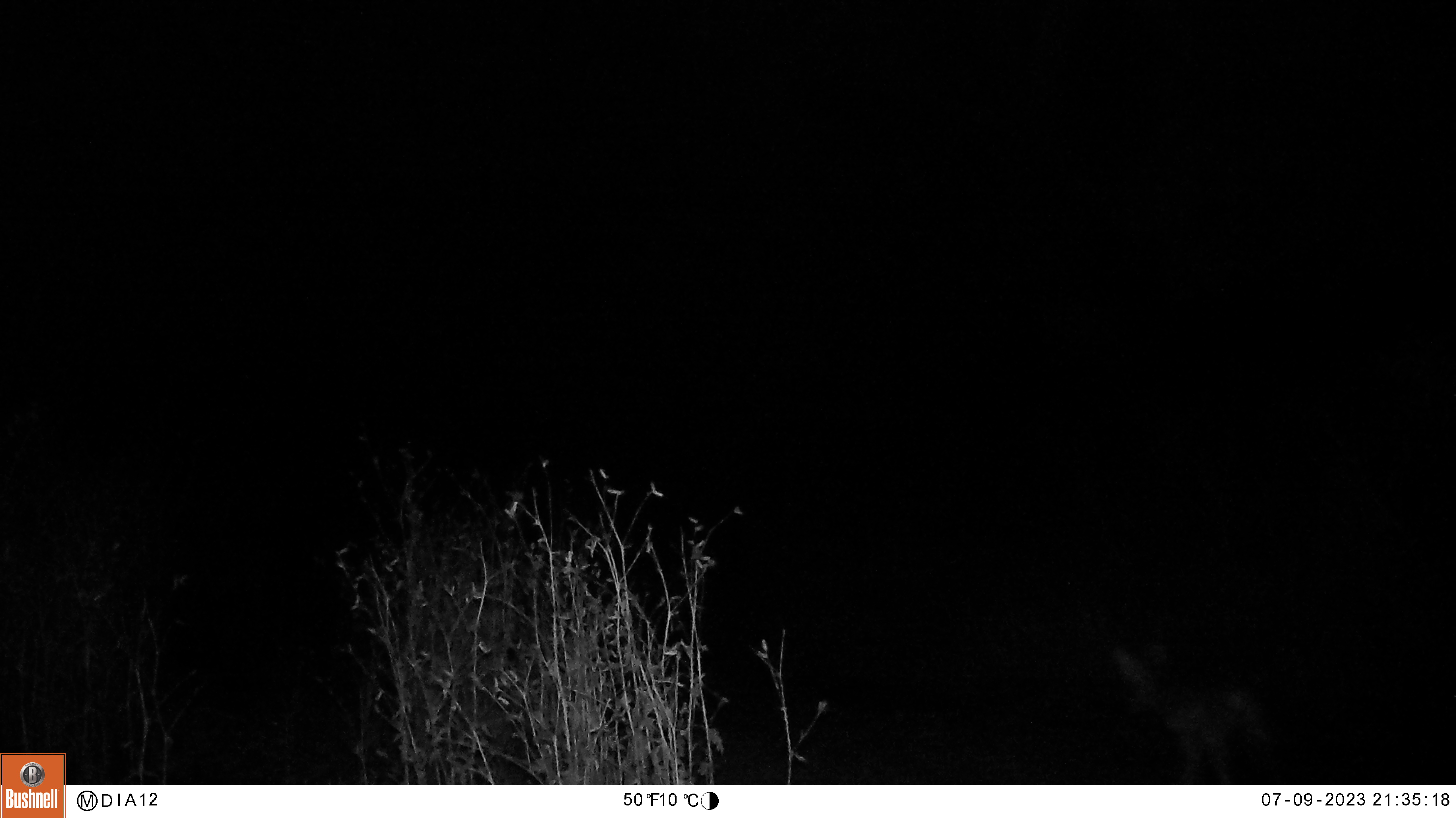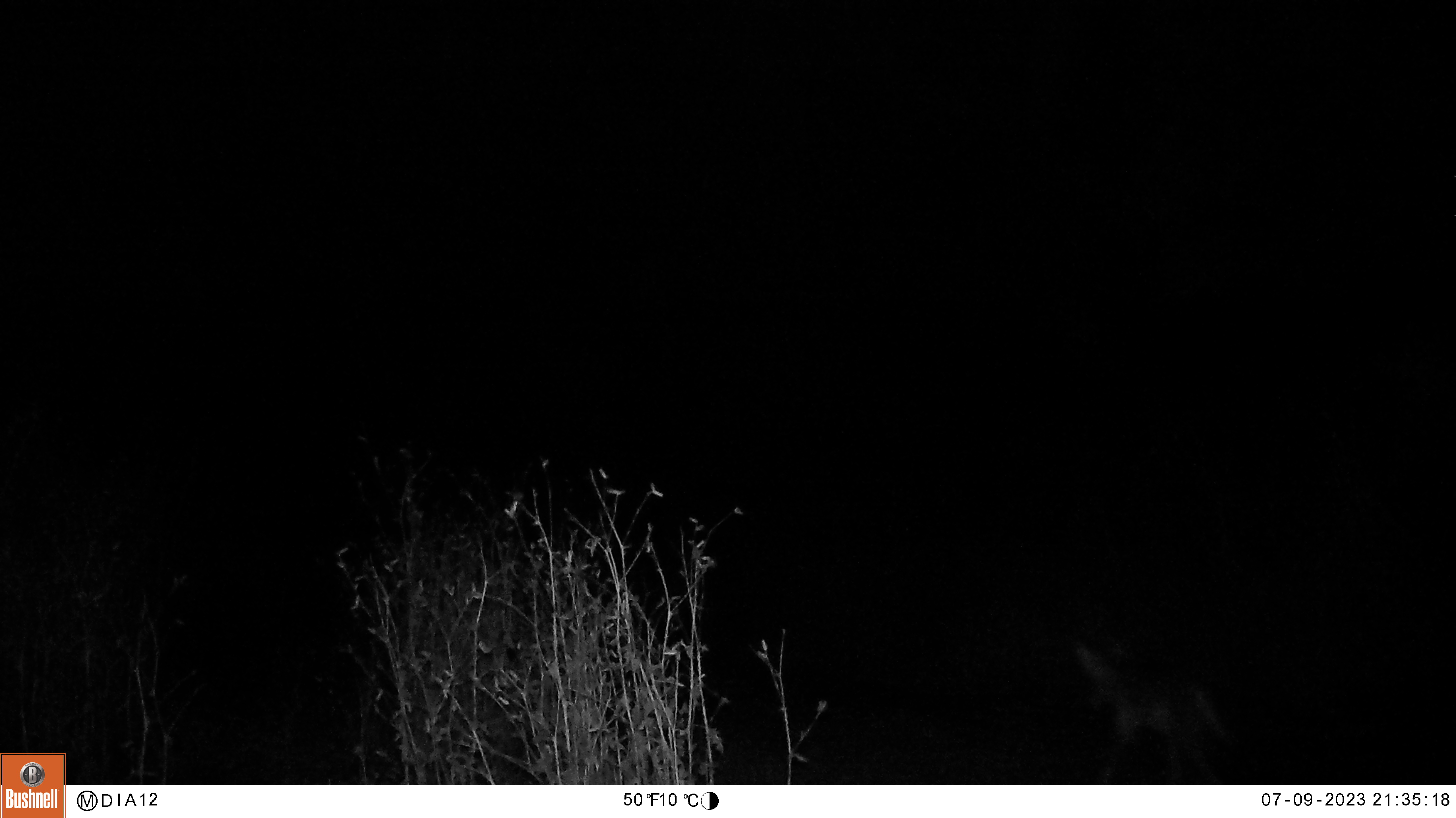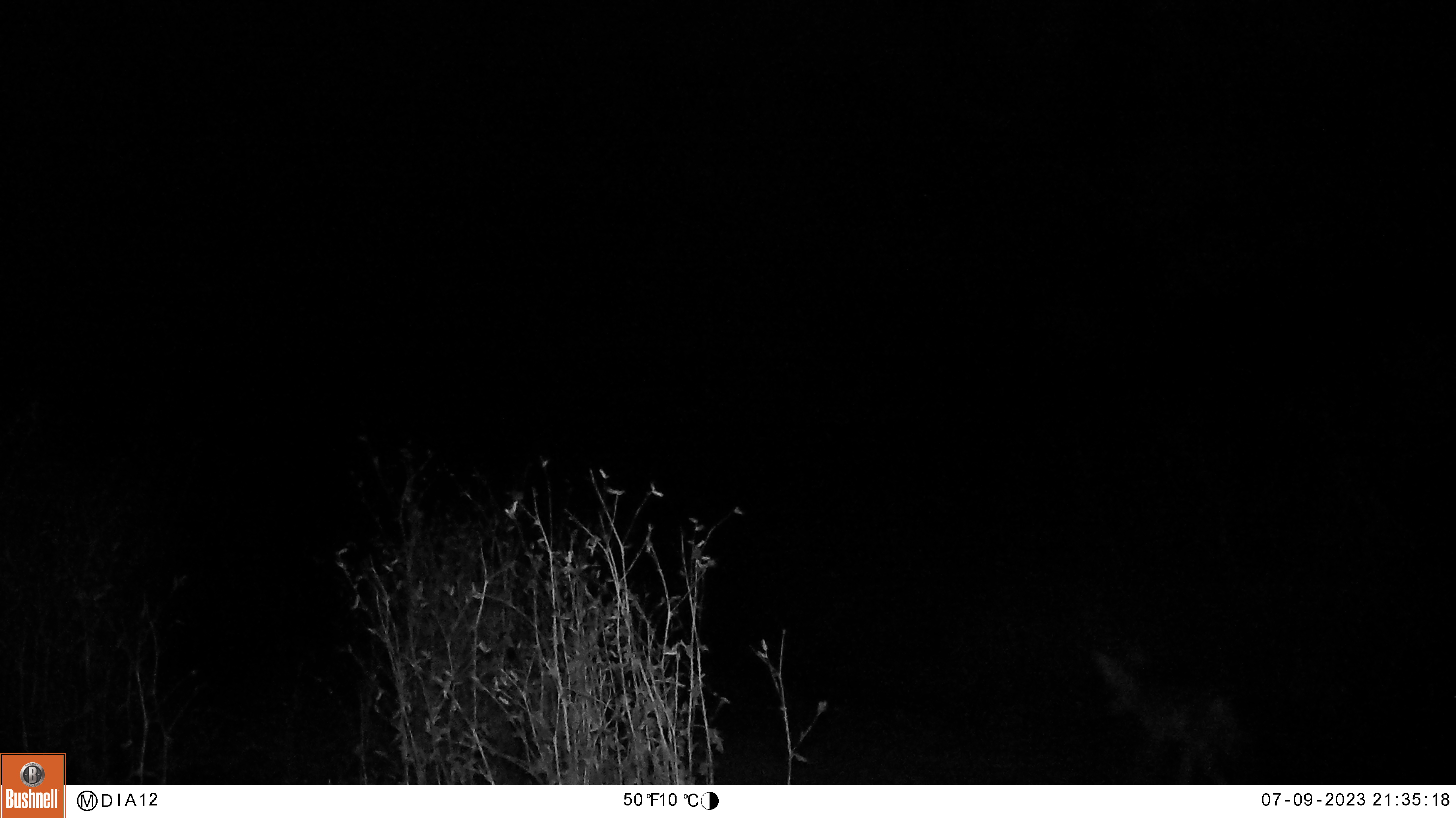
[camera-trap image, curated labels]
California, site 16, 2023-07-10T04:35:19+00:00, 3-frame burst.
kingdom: Animalia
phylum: Chordata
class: Mammalia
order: Carnivora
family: Canidae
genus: Canis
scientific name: Canis latrans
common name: coyote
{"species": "coyote (Canis latrans)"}